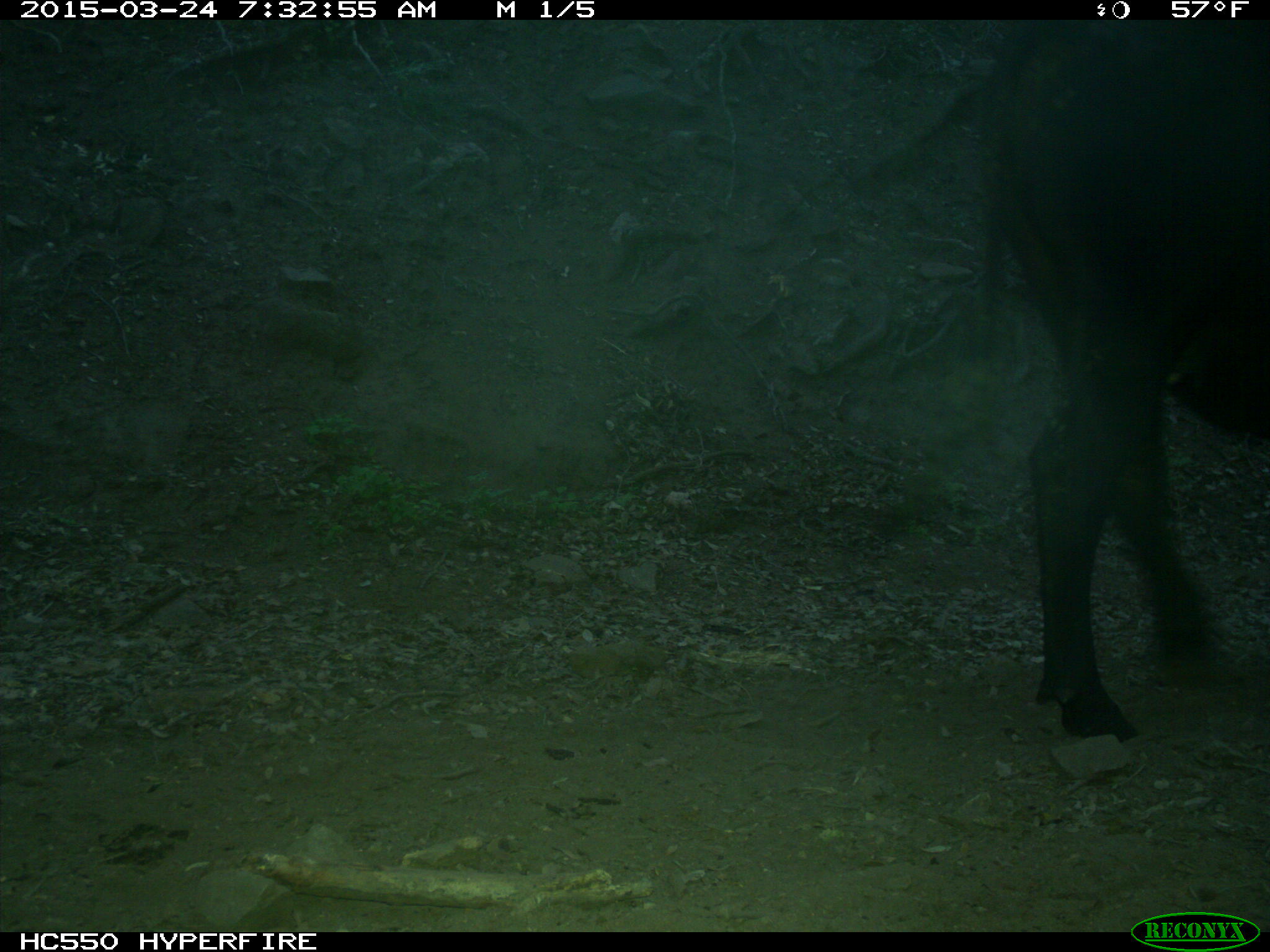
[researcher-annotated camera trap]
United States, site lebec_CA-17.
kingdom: Animalia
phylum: Chordata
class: Mammalia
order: Artiodactyla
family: Bovidae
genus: Bos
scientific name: Bos taurus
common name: domestic cow